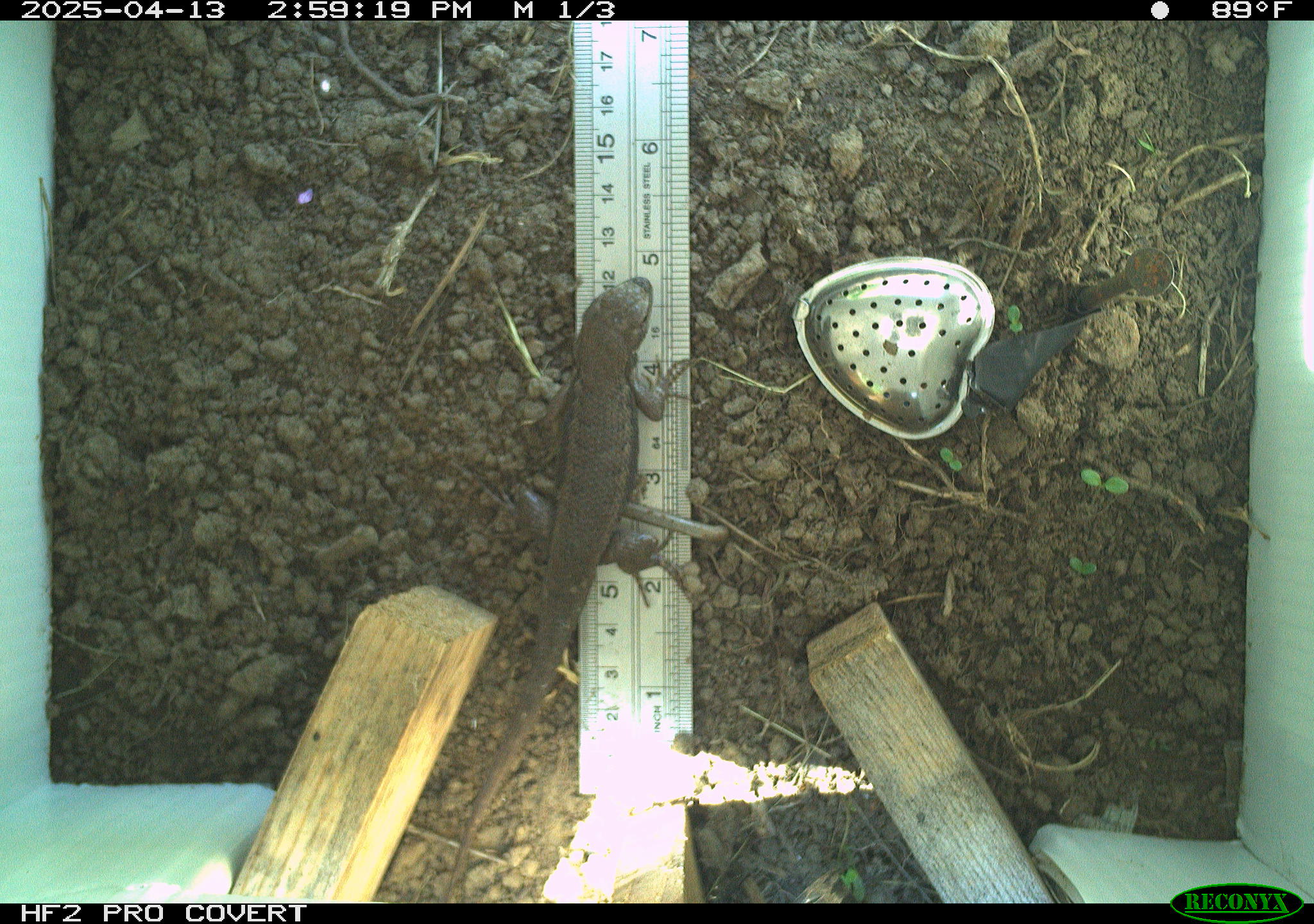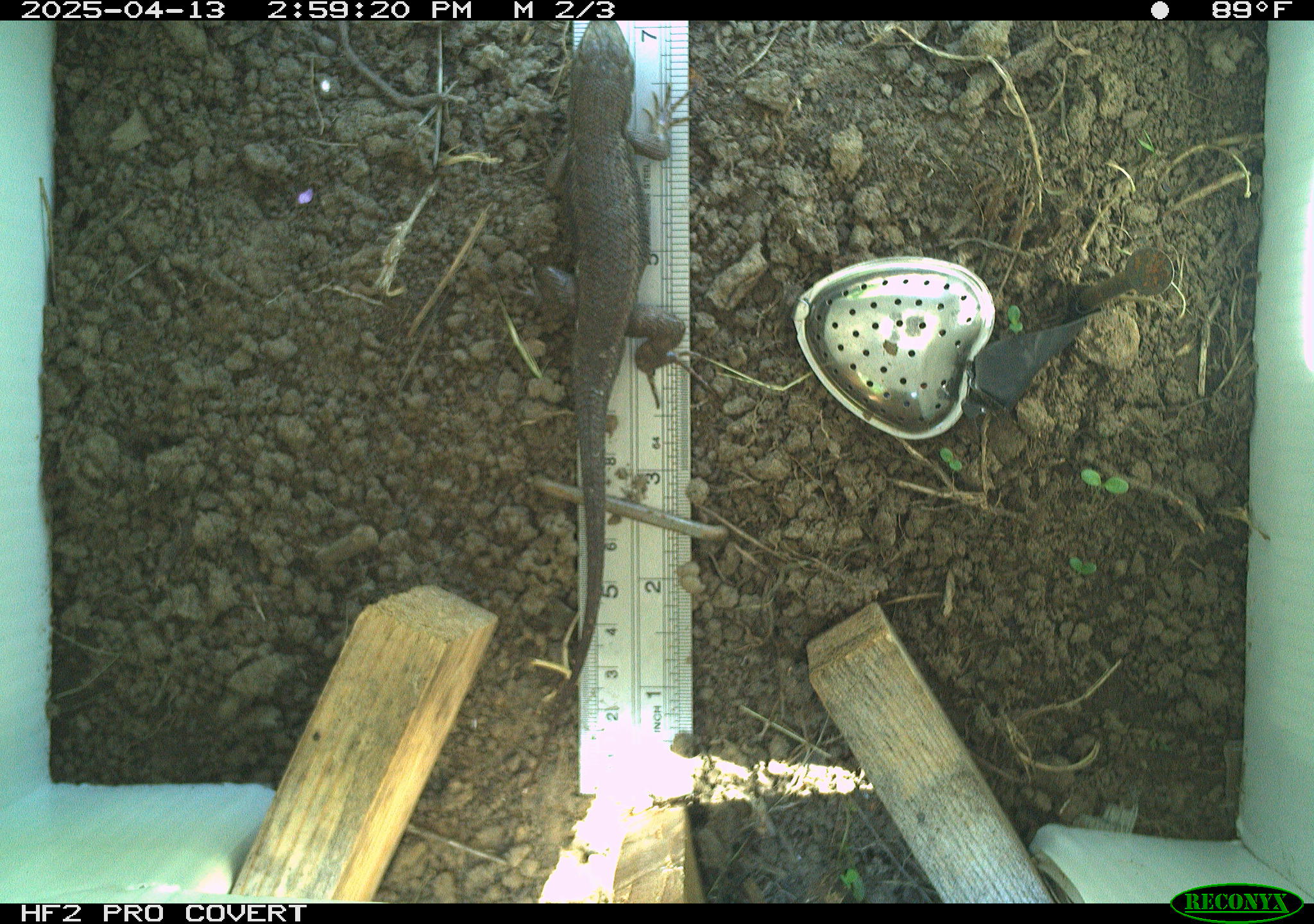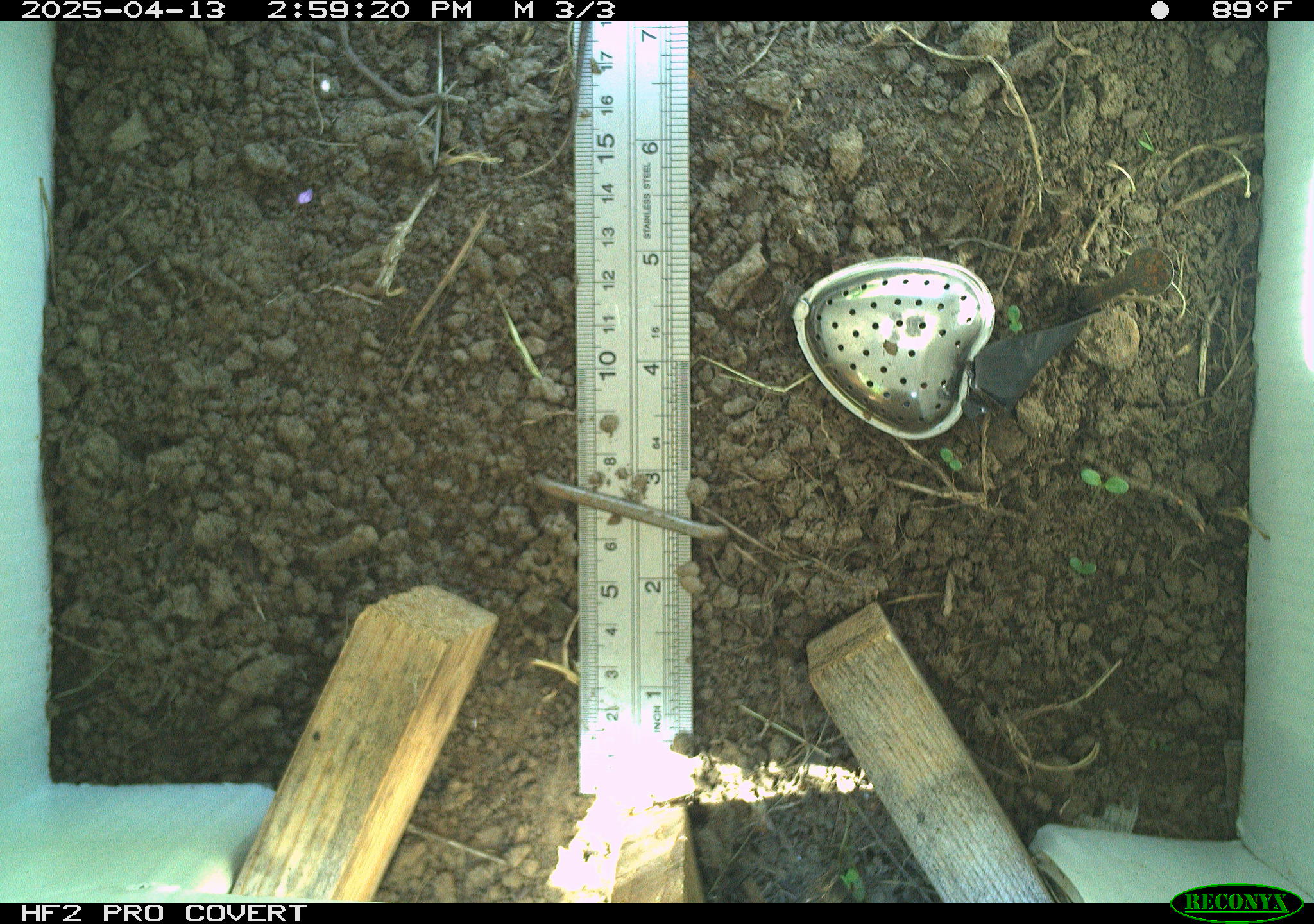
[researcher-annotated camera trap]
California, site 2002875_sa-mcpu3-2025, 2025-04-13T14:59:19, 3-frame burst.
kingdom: Animalia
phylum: Chordata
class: Reptilia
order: Squamata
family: Phrynosomatidae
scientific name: Phrynosomatidae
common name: north american spiny lizards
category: sceloporus/uta species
Sceloporus/uta species (north american spiny lizards) (Phrynosomatidae).